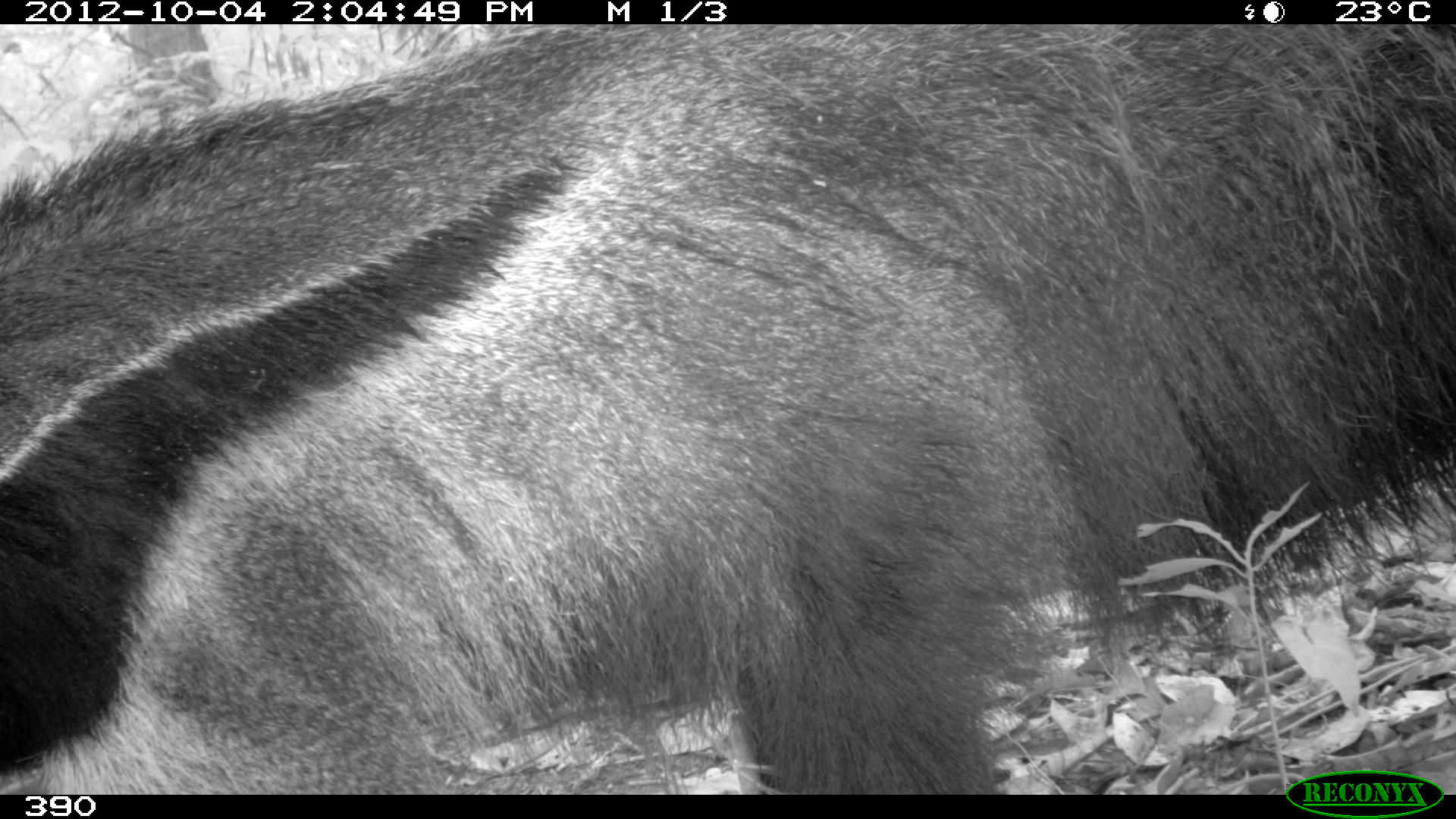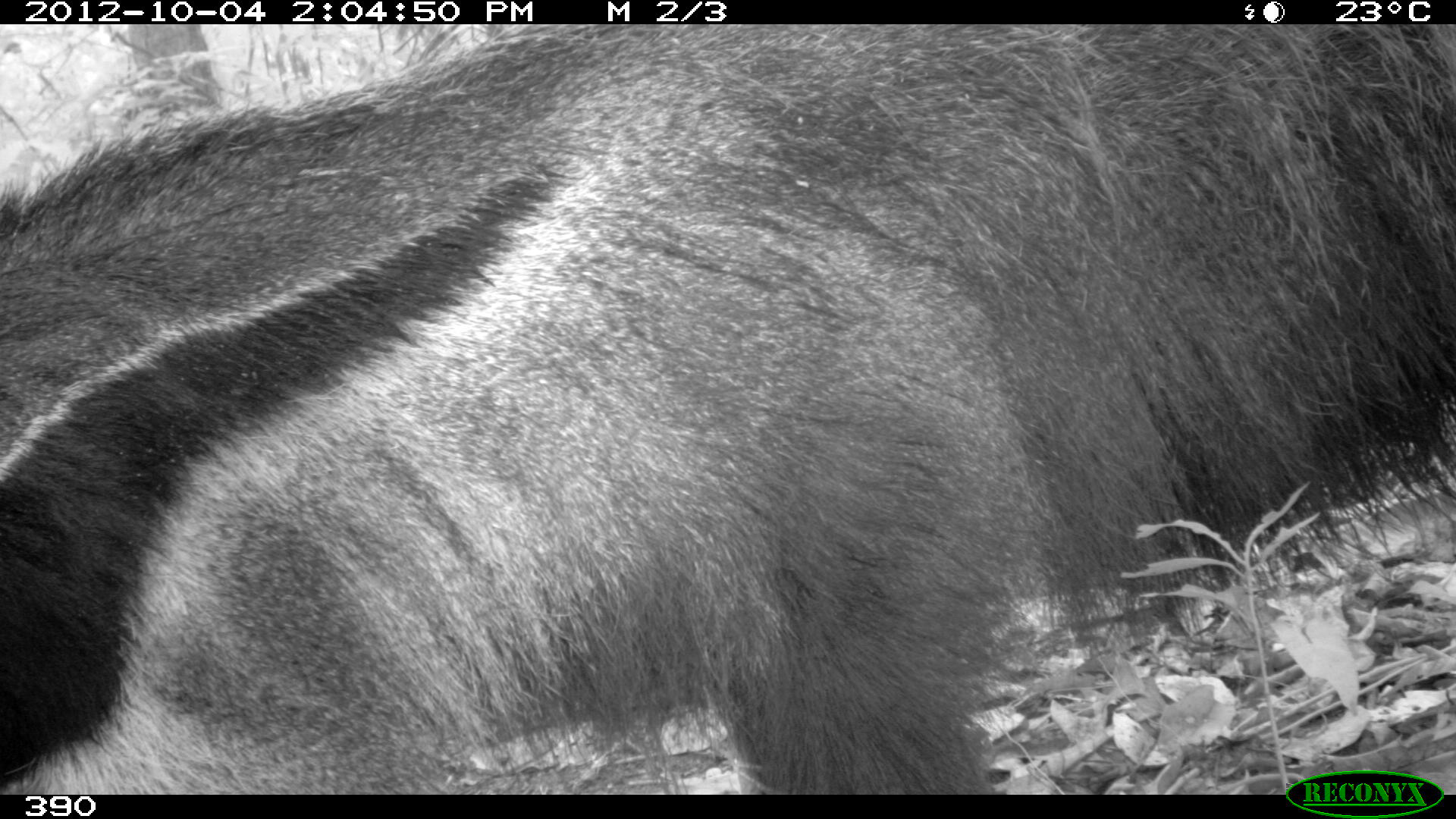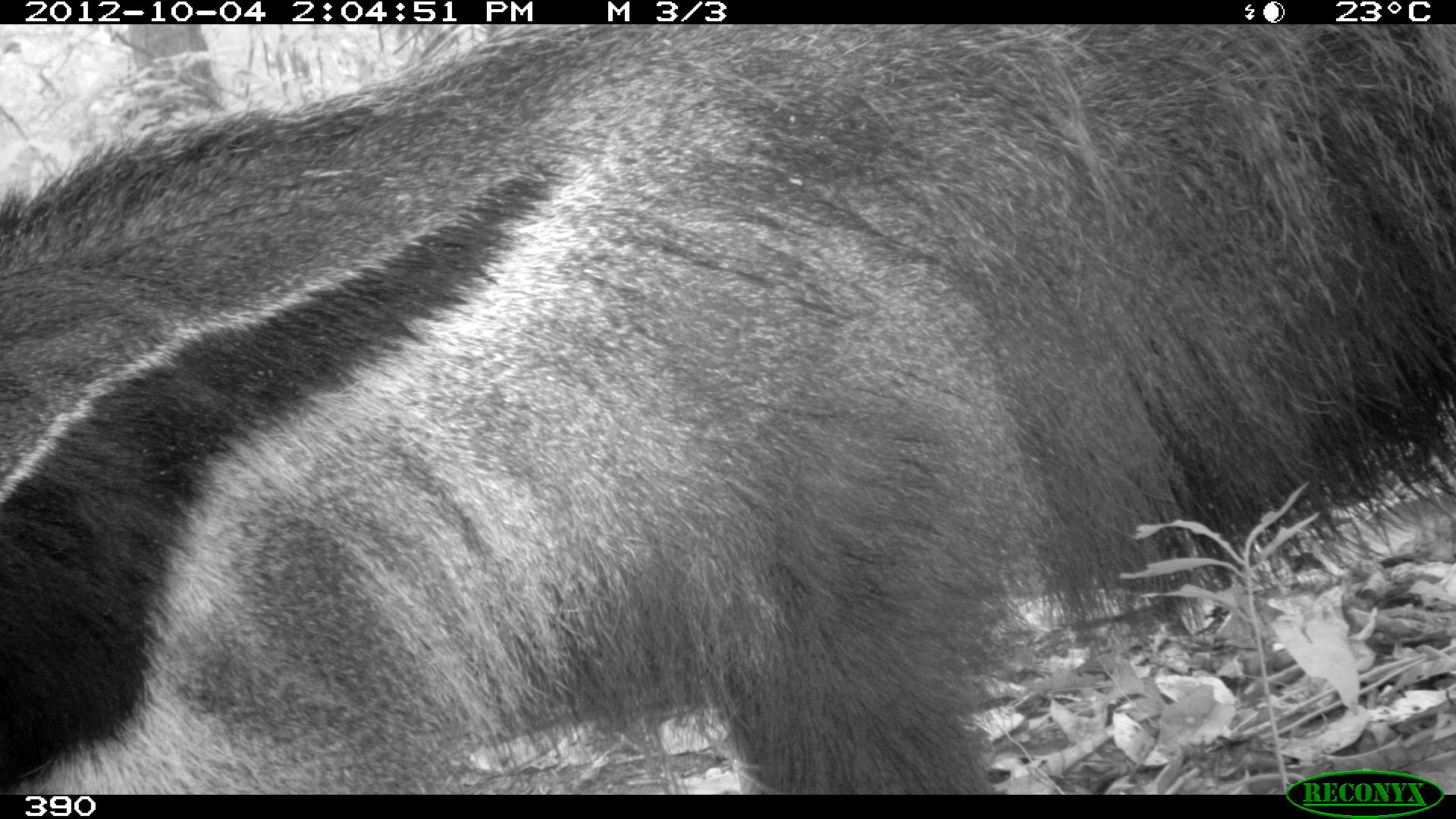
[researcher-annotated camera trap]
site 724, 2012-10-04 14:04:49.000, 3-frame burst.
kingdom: Animalia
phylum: Chordata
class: Mammalia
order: Pilosa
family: Myrmecophagidae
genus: Myrmecophaga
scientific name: Myrmecophaga tridactyla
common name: giant anteater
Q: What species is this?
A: Myrmecophaga tridactyla (giant anteater).